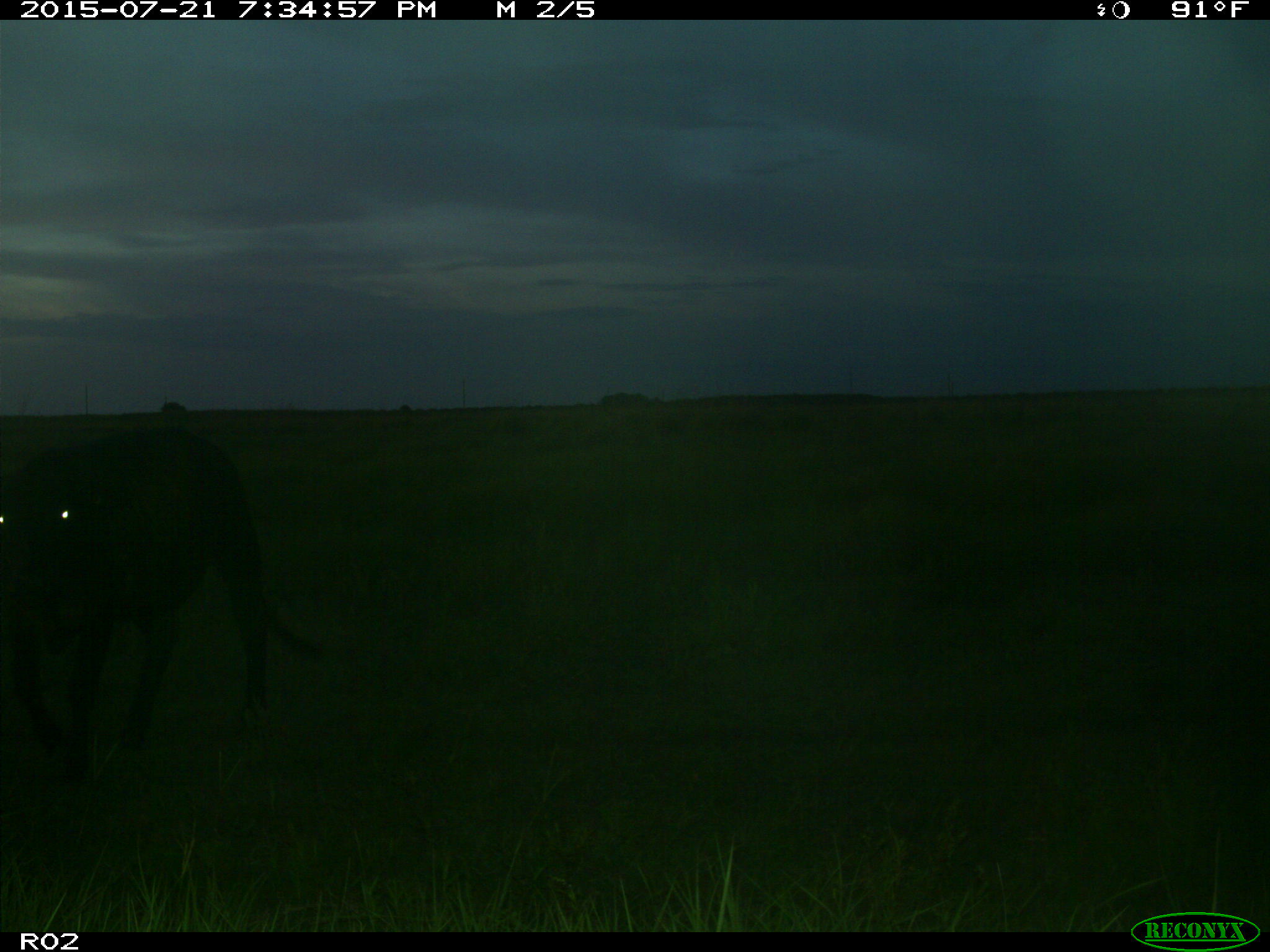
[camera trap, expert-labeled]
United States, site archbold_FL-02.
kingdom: Animalia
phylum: Chordata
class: Mammalia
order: Artiodactyla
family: Bovidae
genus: Bos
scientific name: Bos taurus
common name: domestic cow